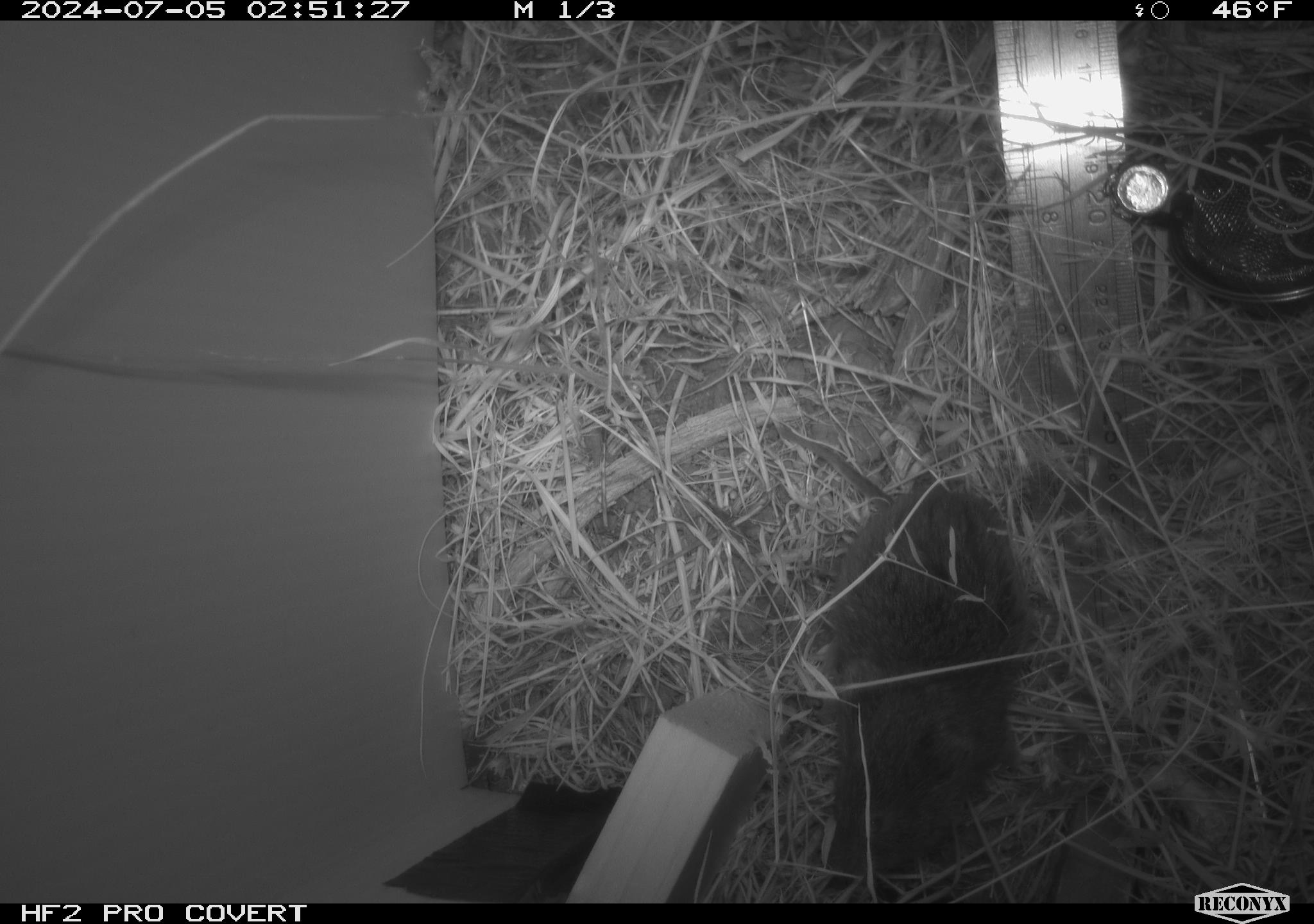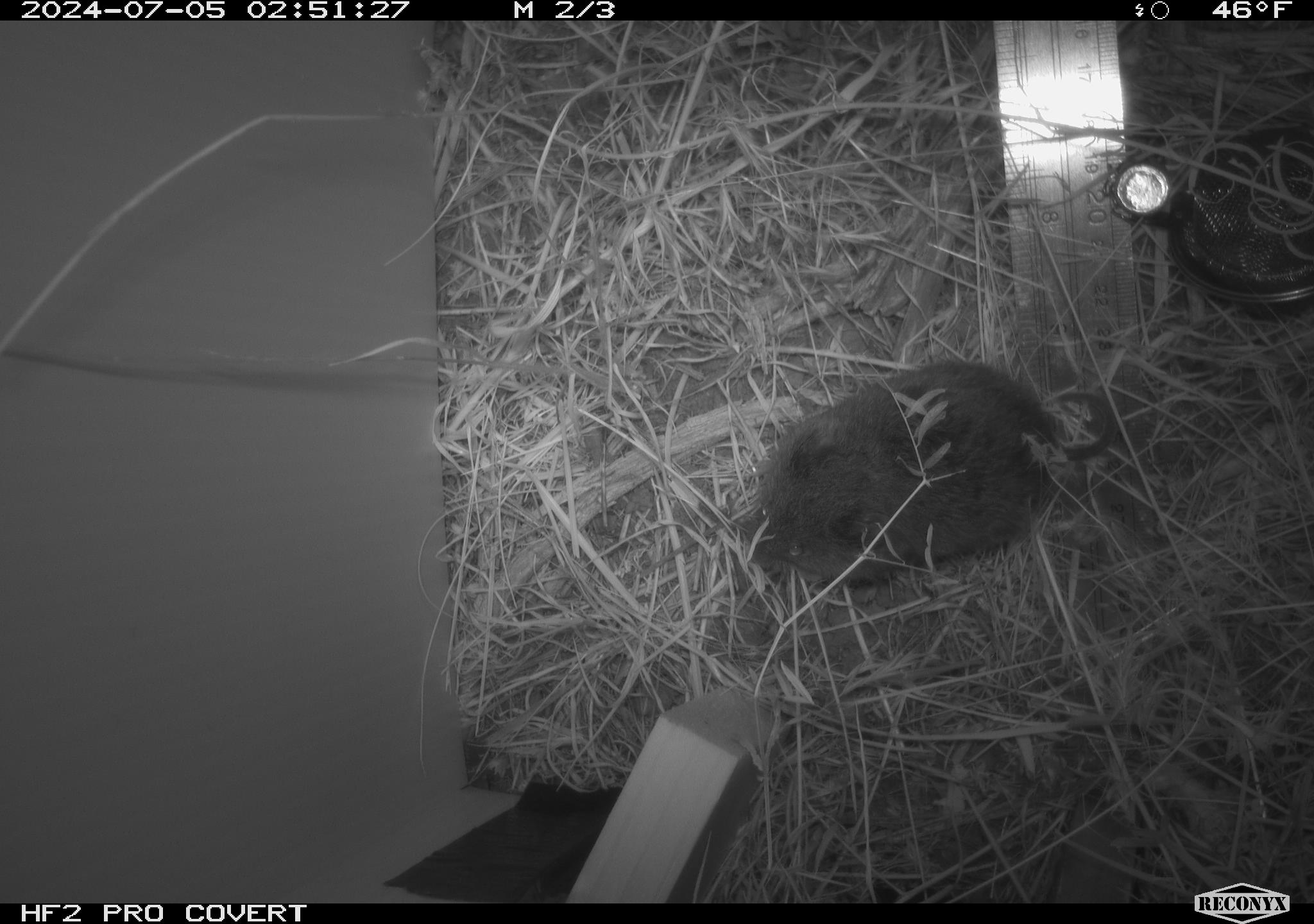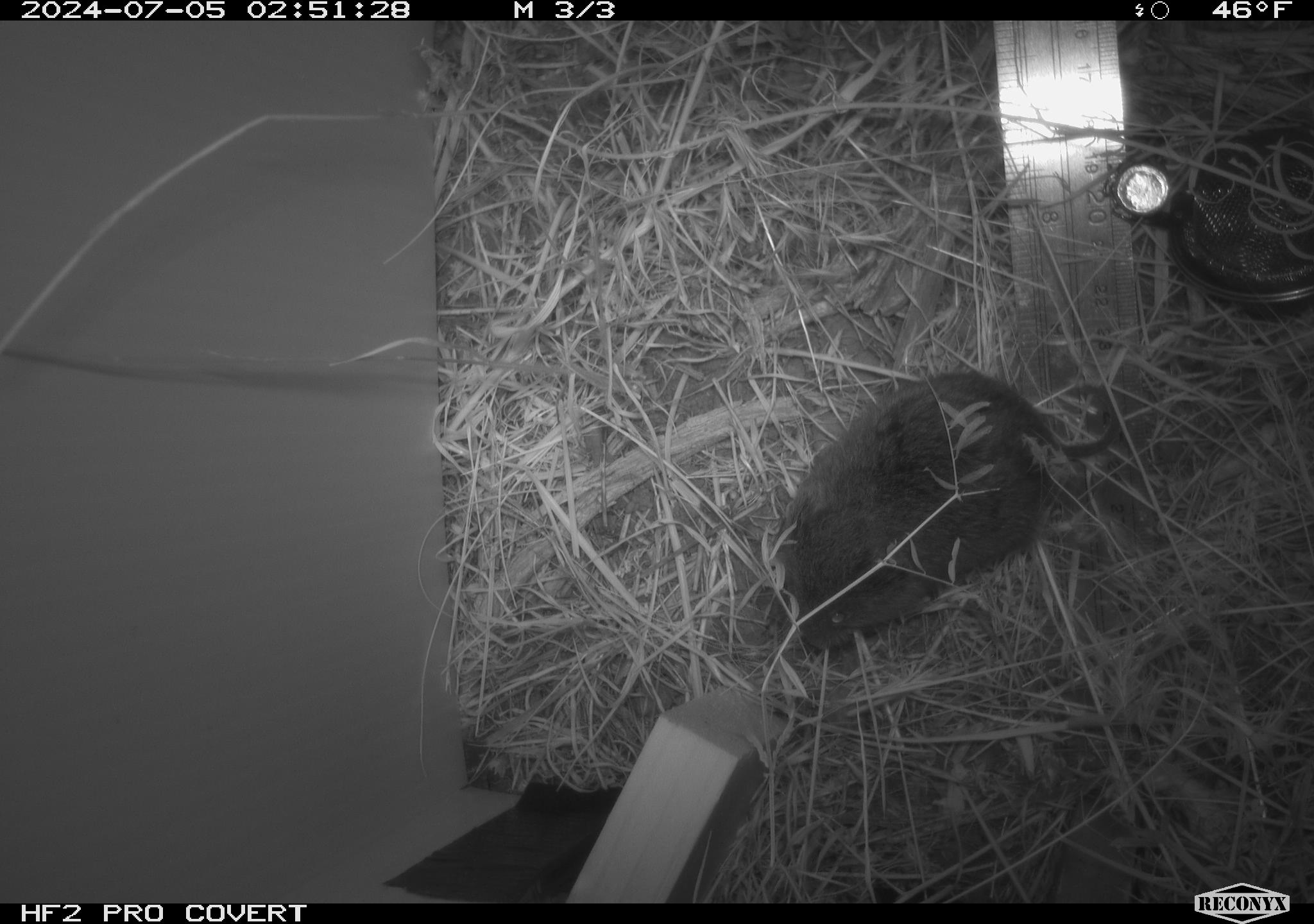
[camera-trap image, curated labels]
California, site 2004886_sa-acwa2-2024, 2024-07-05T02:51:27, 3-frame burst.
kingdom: Animalia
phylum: Chordata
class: Mammalia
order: Rodentia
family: Cricetidae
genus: Microtus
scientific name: Microtus californicus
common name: california vole